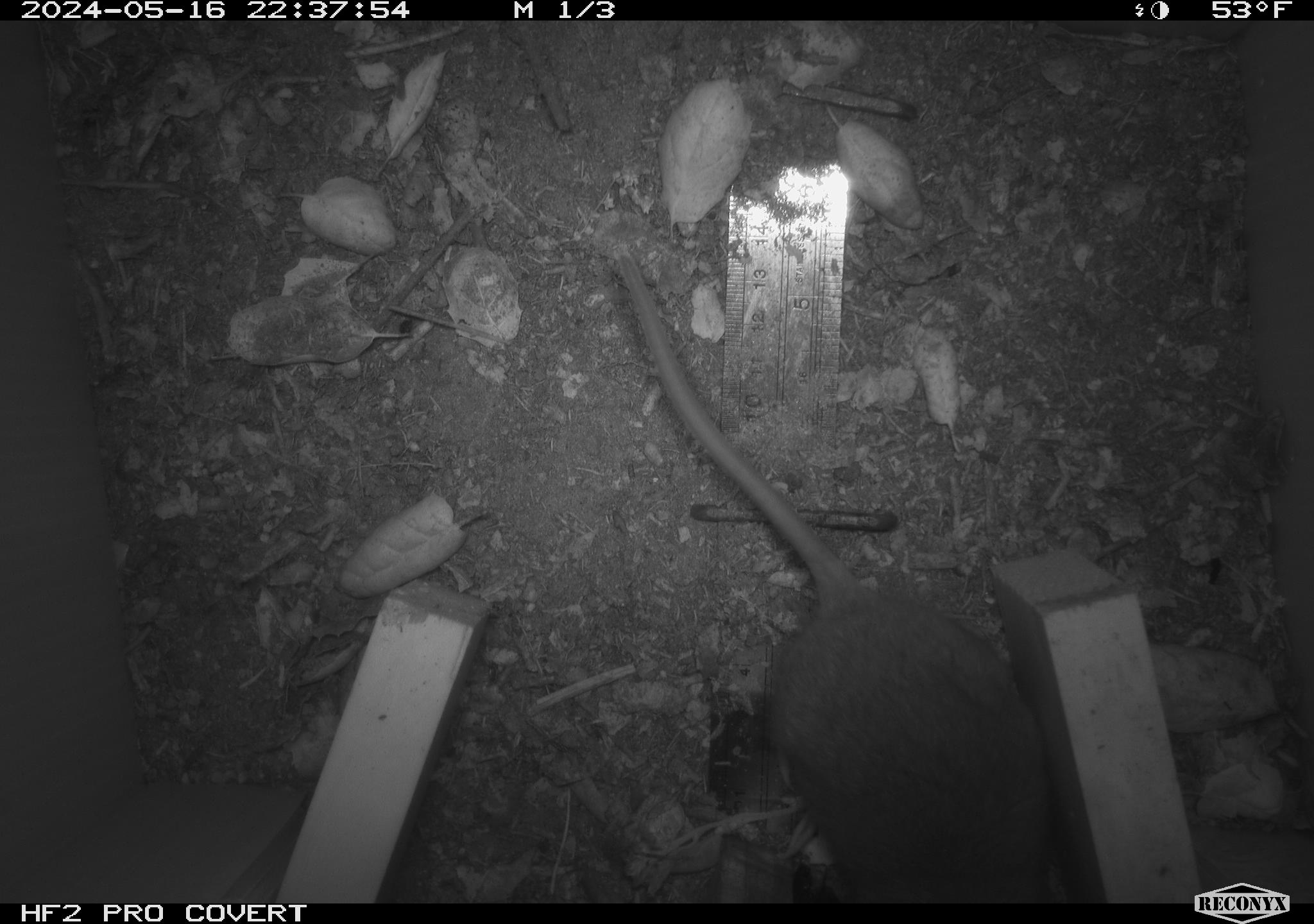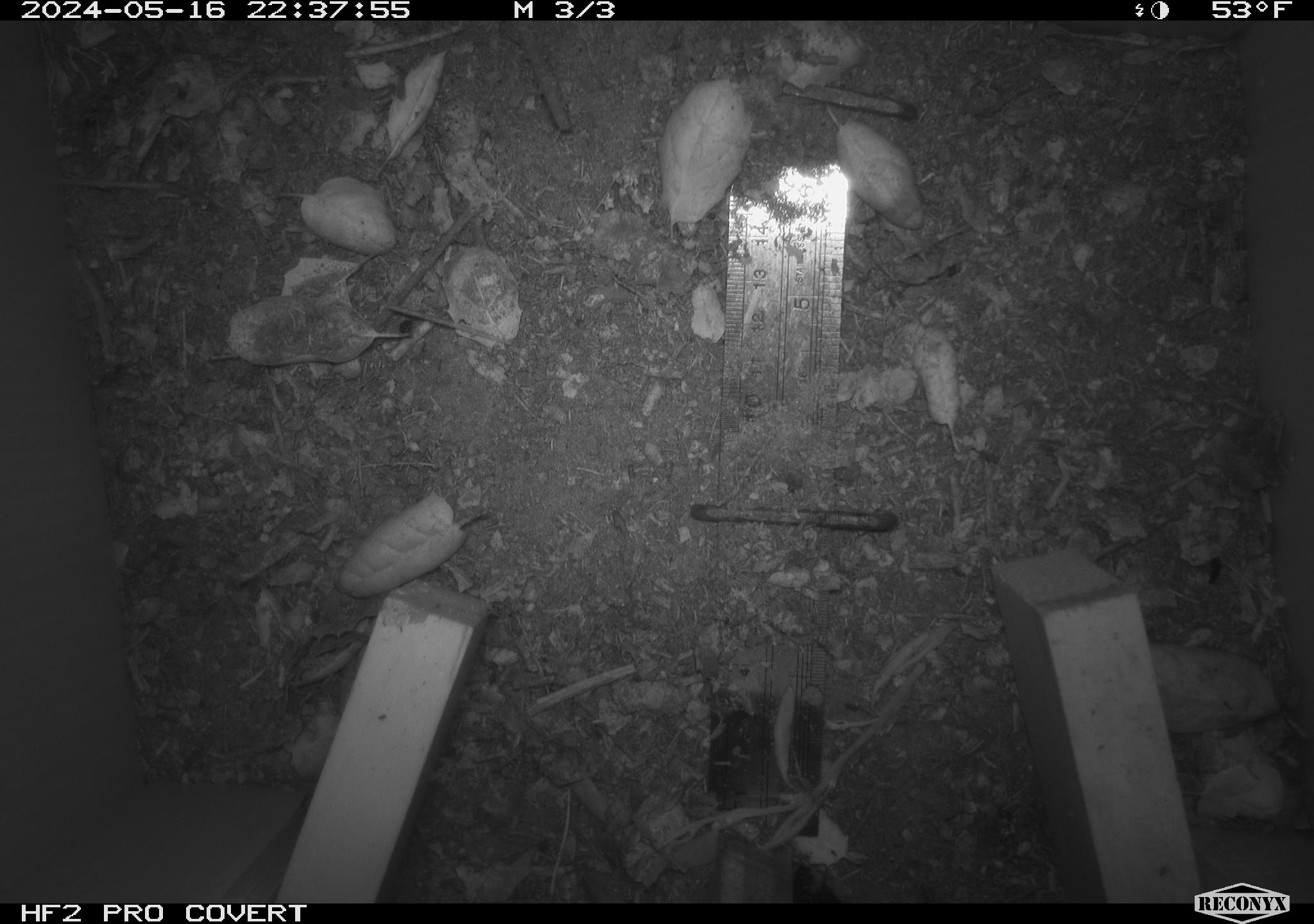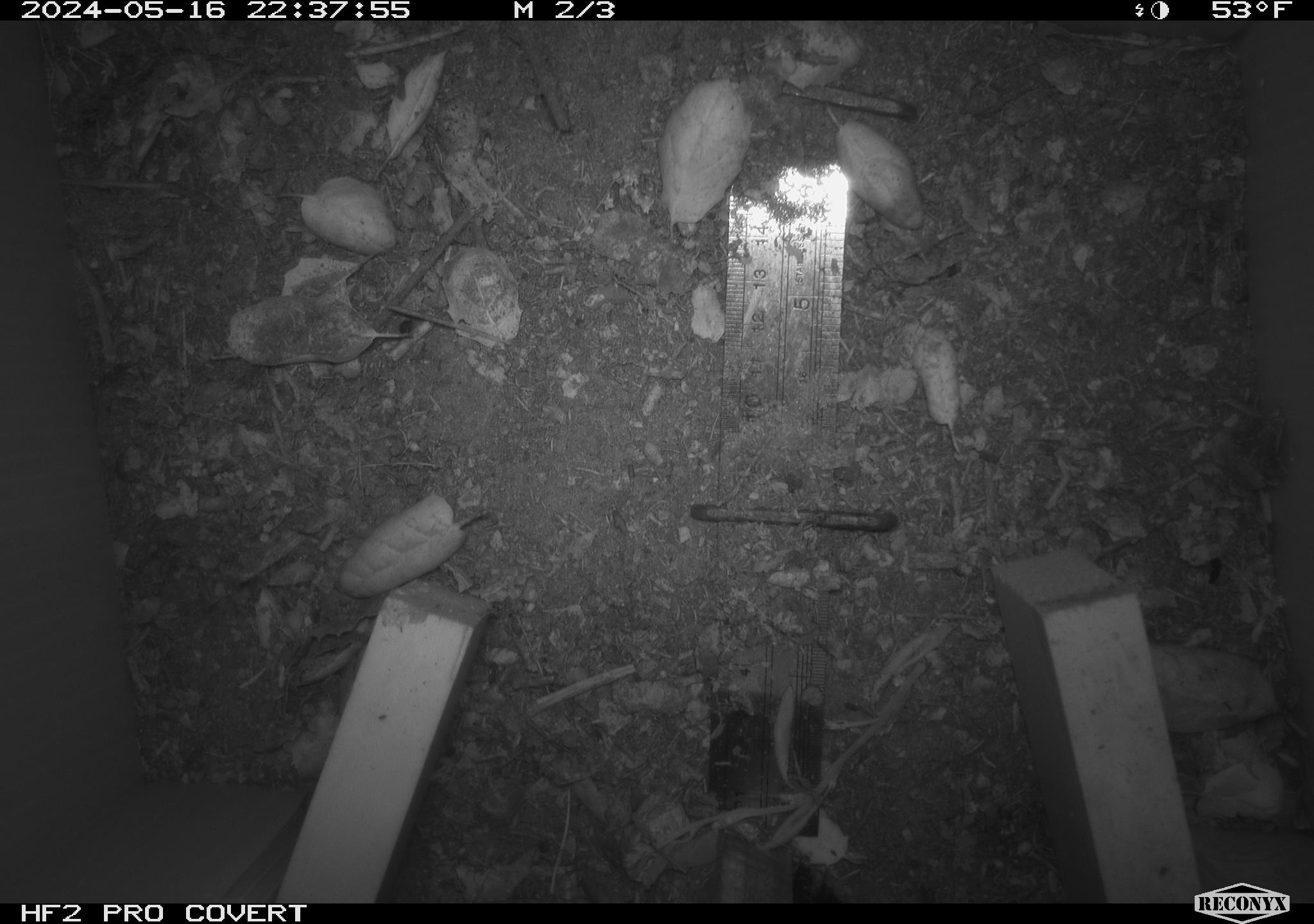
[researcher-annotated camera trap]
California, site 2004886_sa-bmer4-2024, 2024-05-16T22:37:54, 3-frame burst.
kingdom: Animalia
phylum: Chordata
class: Mammalia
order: Rodentia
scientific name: Rodentia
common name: mouse species